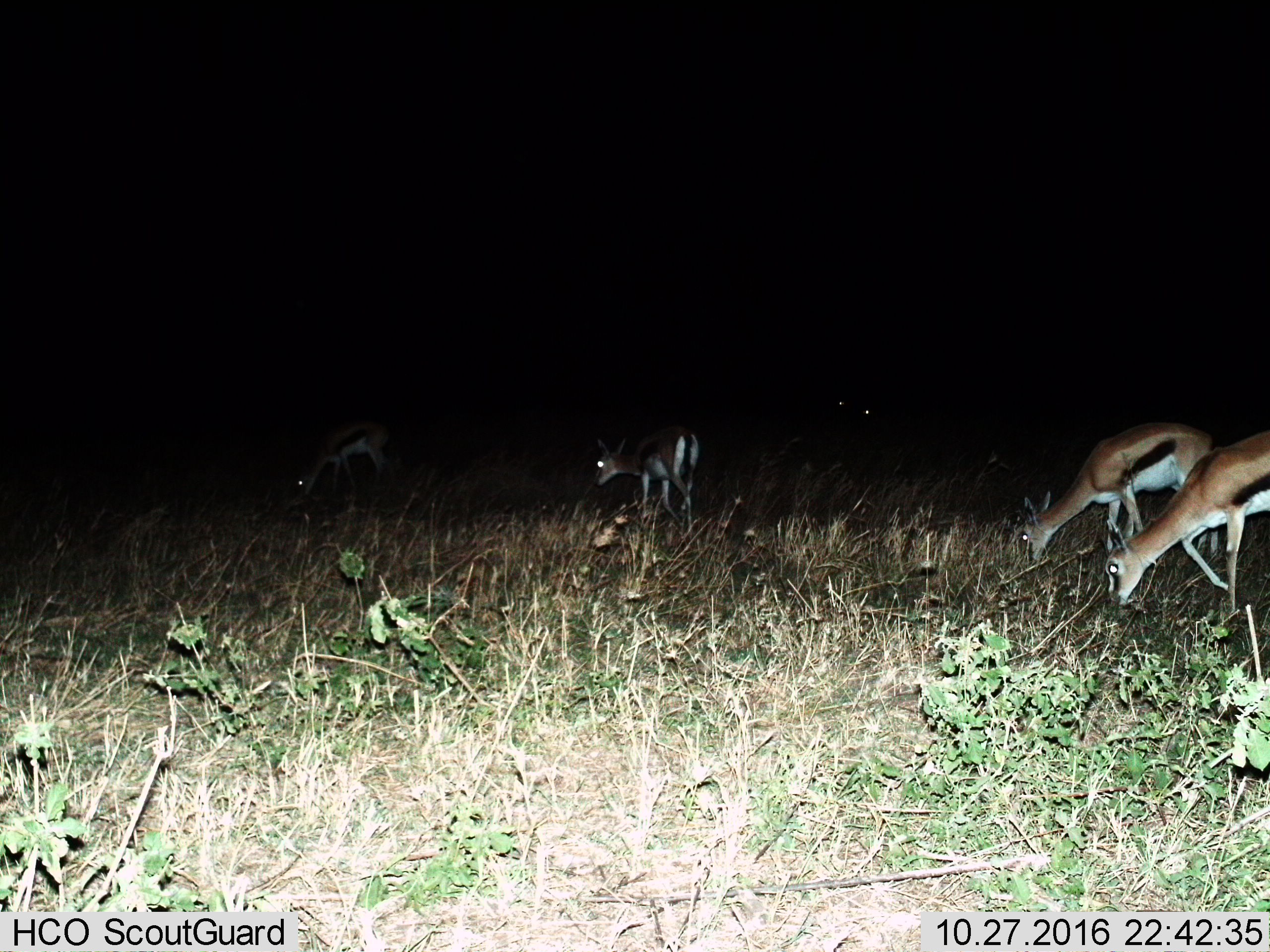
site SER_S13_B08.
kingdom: Animalia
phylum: Chordata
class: Mammalia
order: Artiodactyla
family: Bovidae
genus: Eudorcas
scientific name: Eudorcas thomsonii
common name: thomson's gazelle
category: gazellethomsons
Gazellethomsons (thomson's gazelle) (Eudorcas thomsonii), count 6. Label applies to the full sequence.